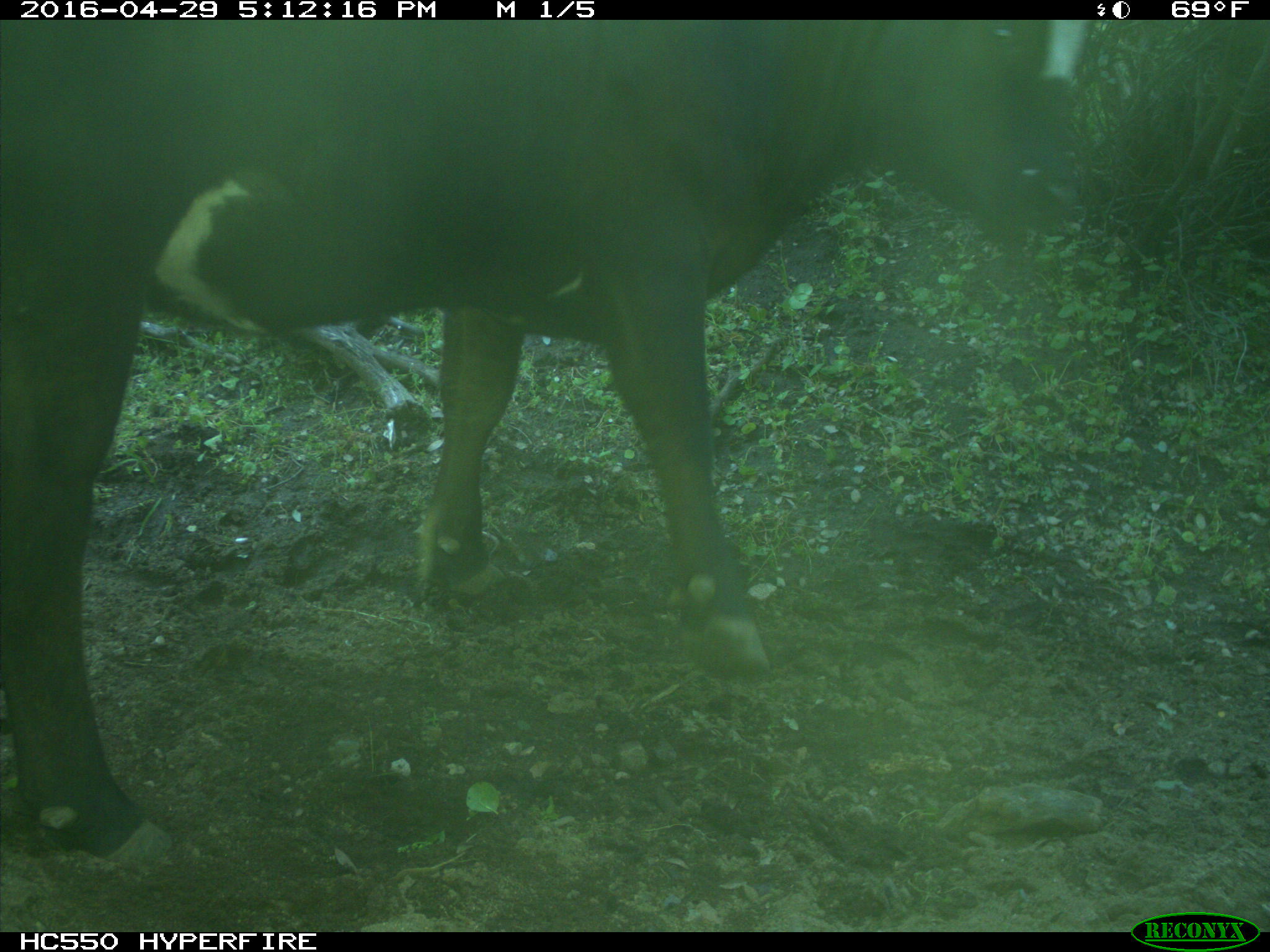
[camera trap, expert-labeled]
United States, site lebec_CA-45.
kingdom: Animalia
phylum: Chordata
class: Mammalia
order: Artiodactyla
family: Bovidae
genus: Bos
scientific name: Bos taurus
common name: domestic cow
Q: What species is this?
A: Bos taurus (domestic cow).